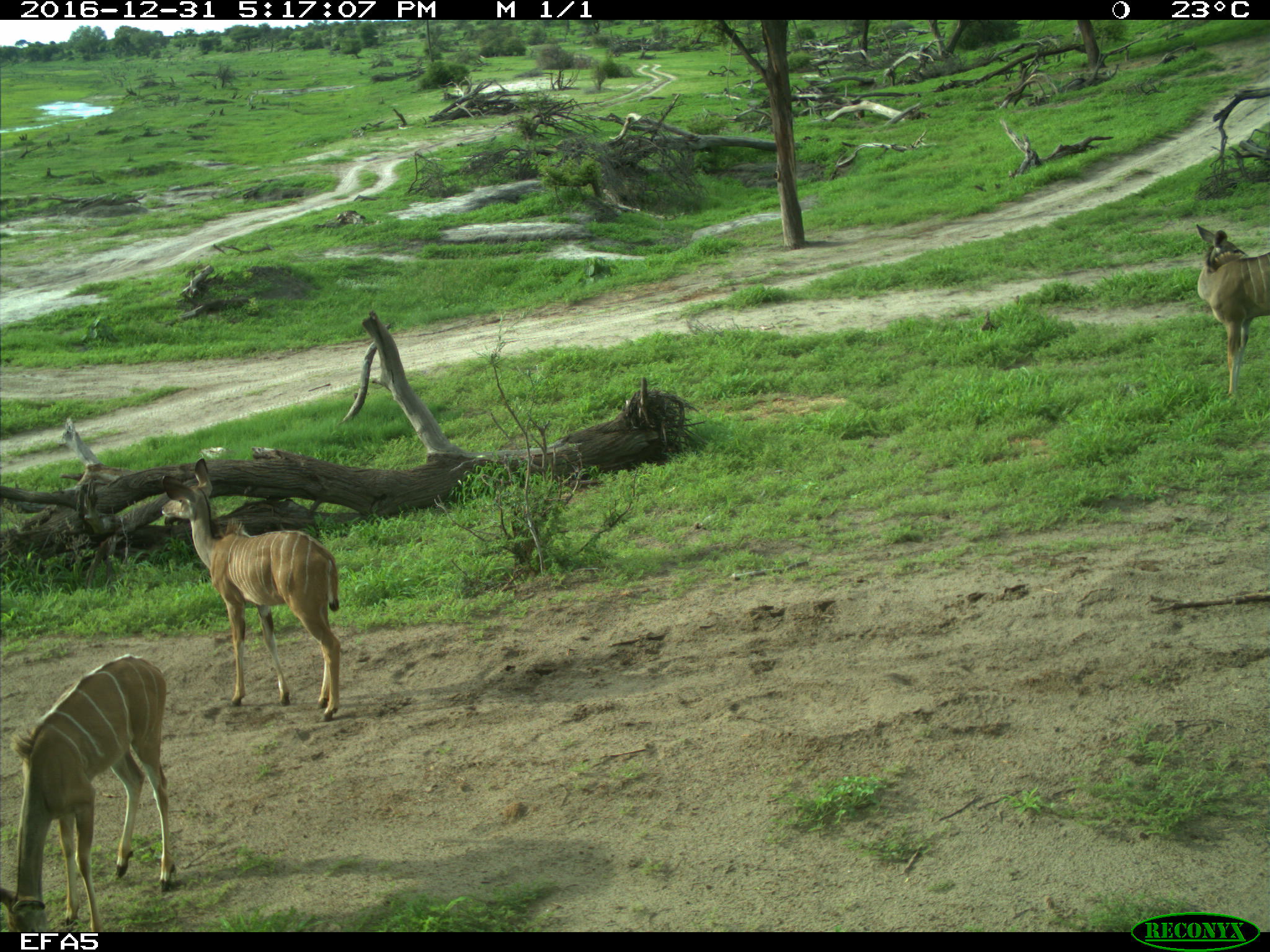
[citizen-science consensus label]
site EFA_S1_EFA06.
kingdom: Animalia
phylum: Chordata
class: Mammalia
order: Artiodactyla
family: Bovidae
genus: Antidorcas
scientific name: Antidorcas marsupialis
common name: springbok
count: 3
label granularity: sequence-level